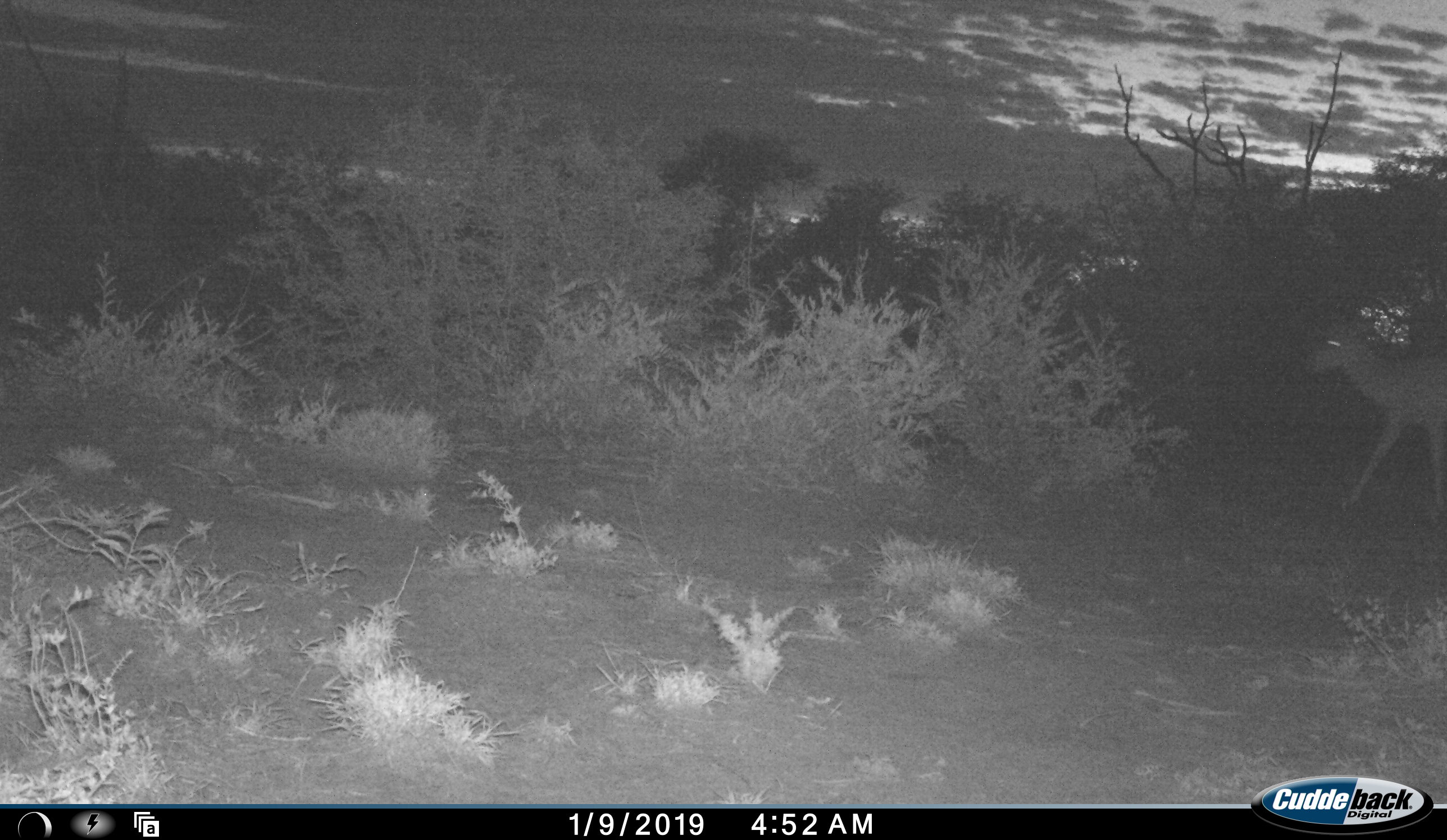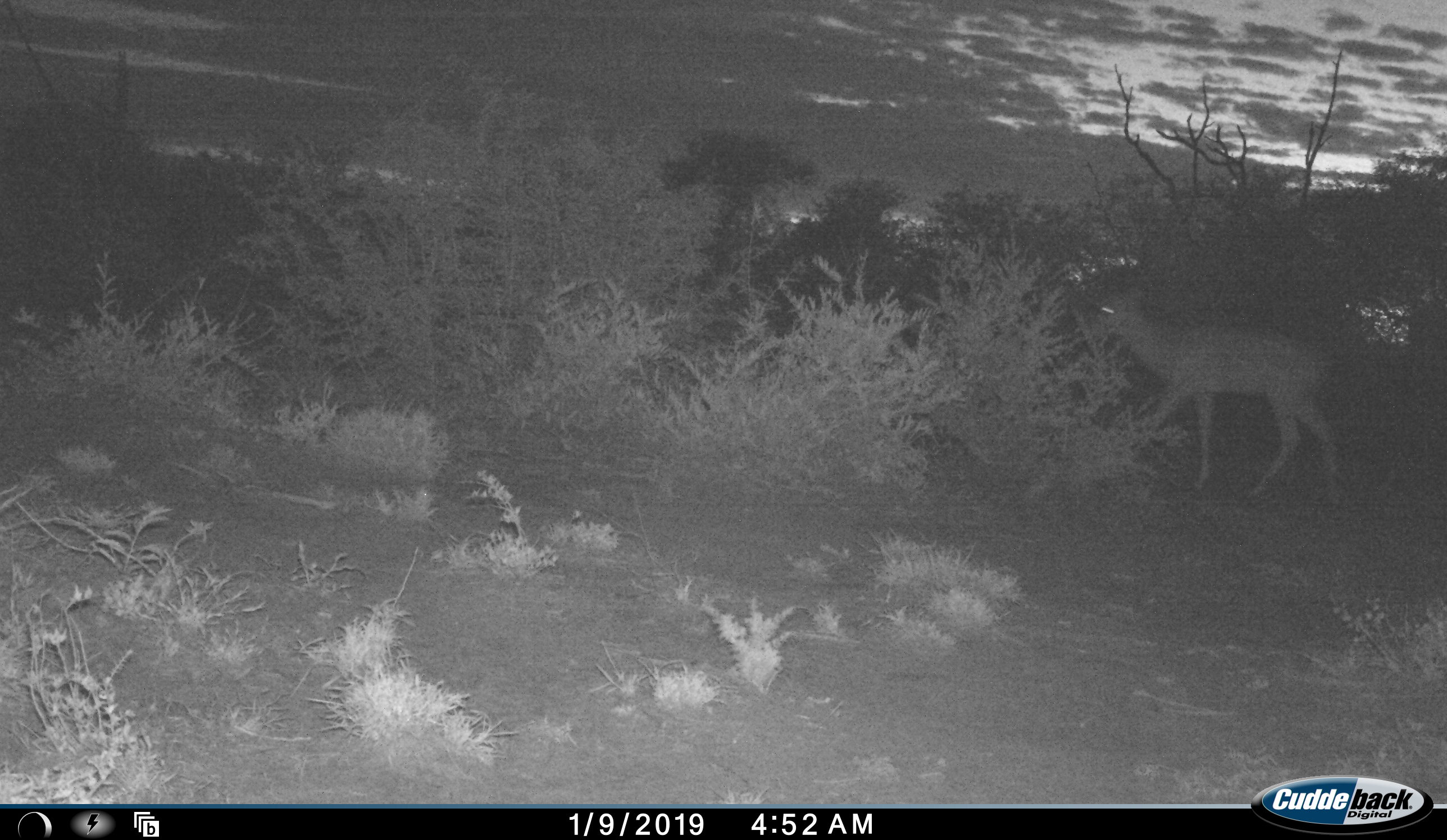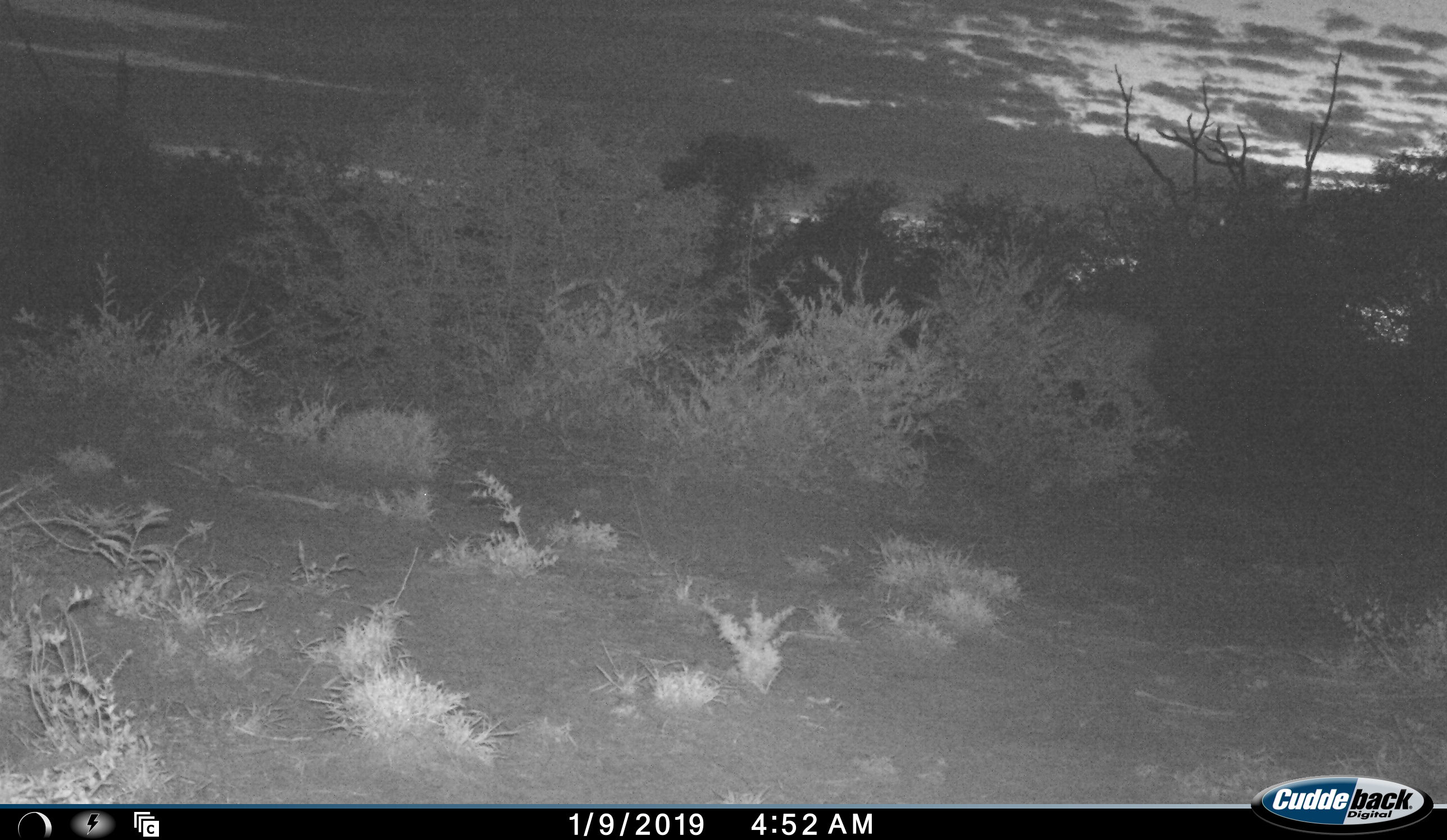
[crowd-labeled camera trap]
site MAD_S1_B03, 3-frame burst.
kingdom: Animalia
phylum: Chordata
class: Mammalia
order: Artiodactyla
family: Bovidae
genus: Aepyceros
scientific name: Aepyceros melampus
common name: impala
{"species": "impala (Aepyceros melampus)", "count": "1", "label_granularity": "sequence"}